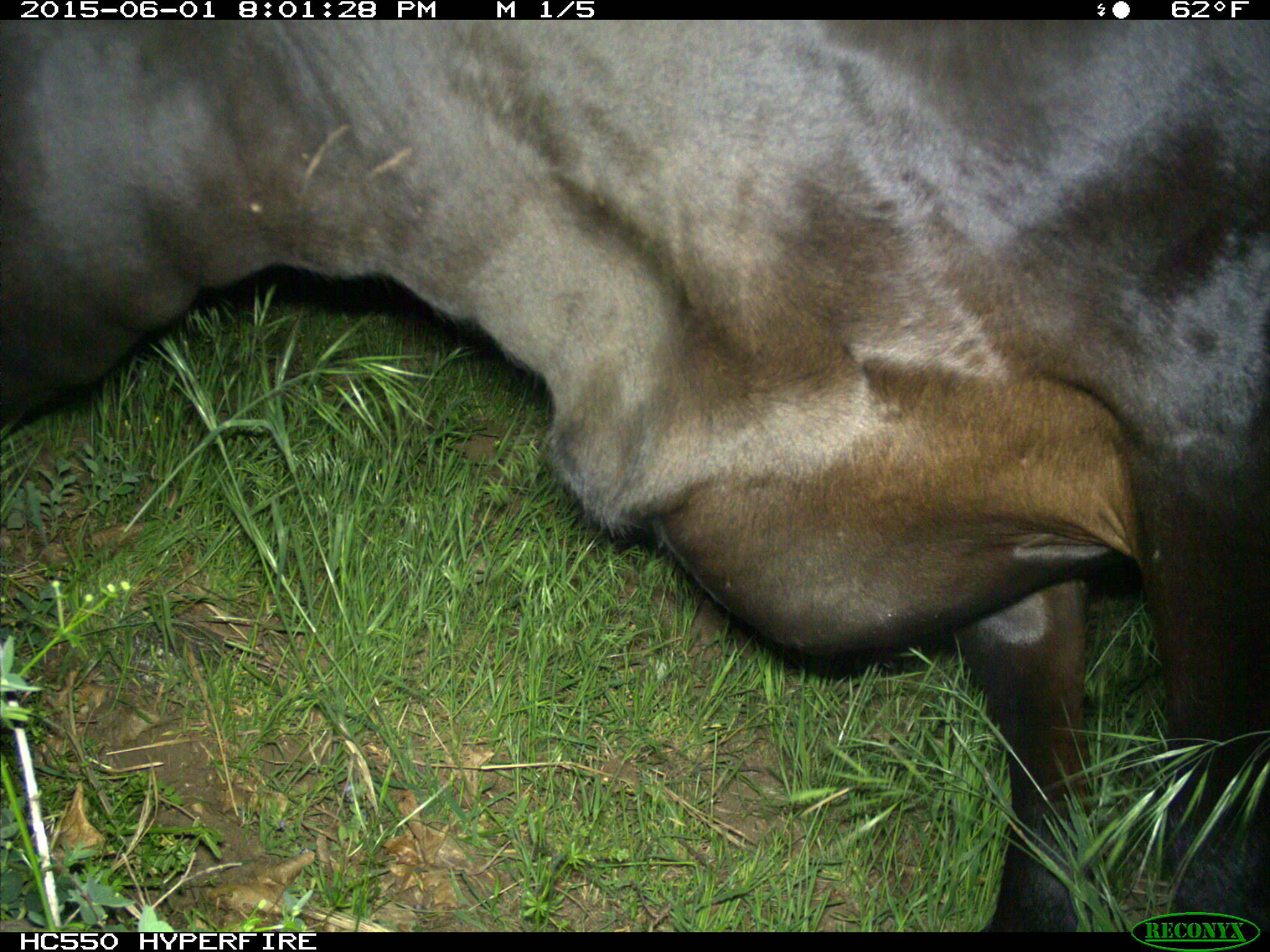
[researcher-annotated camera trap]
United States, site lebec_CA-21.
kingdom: Animalia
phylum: Chordata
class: Mammalia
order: Artiodactyla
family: Bovidae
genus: Bos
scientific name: Bos taurus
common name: domestic cow